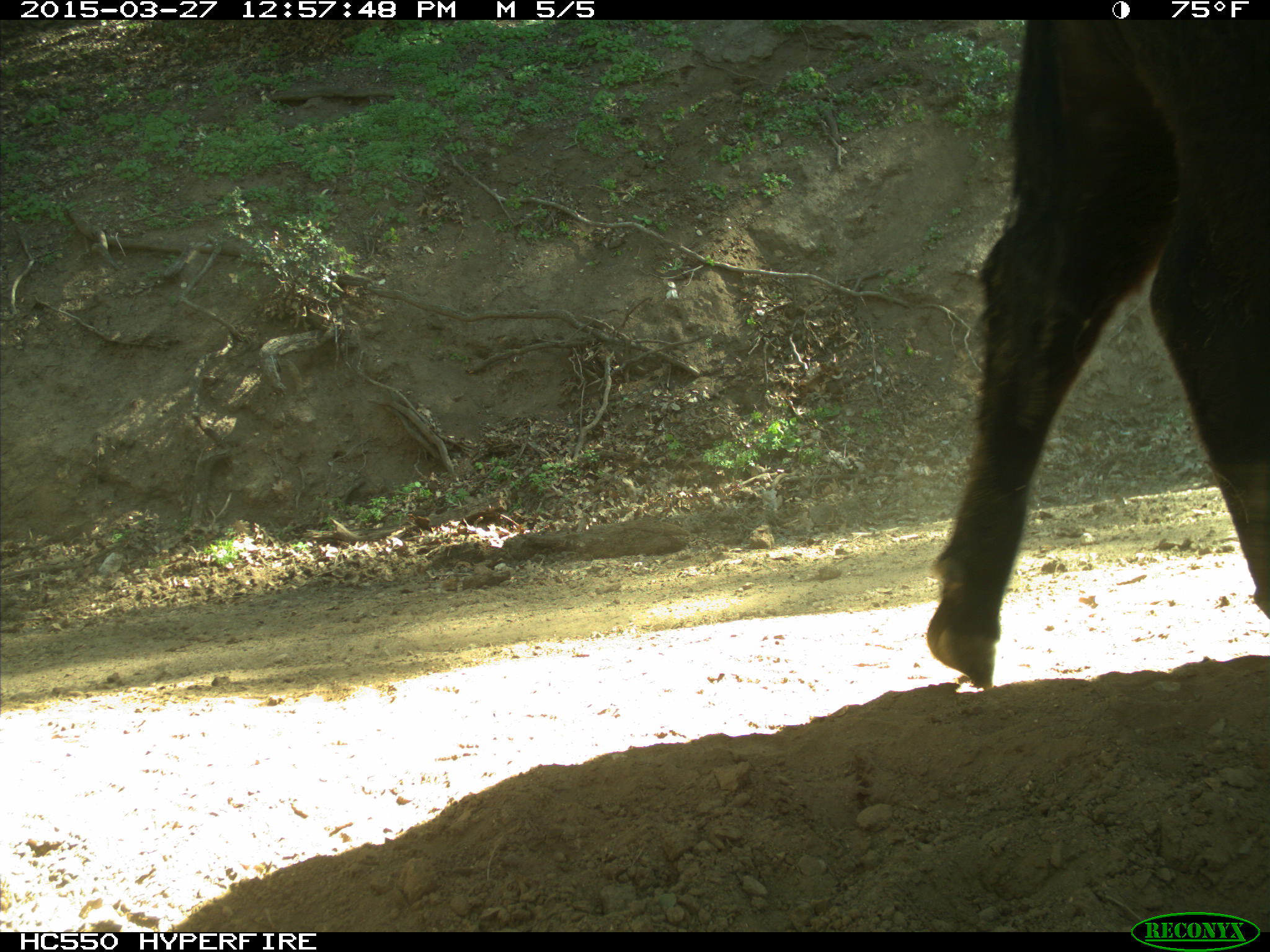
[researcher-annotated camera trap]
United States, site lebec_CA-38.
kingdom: Animalia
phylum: Chordata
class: Mammalia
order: Artiodactyla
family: Bovidae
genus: Bos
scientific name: Bos taurus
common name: domestic cow